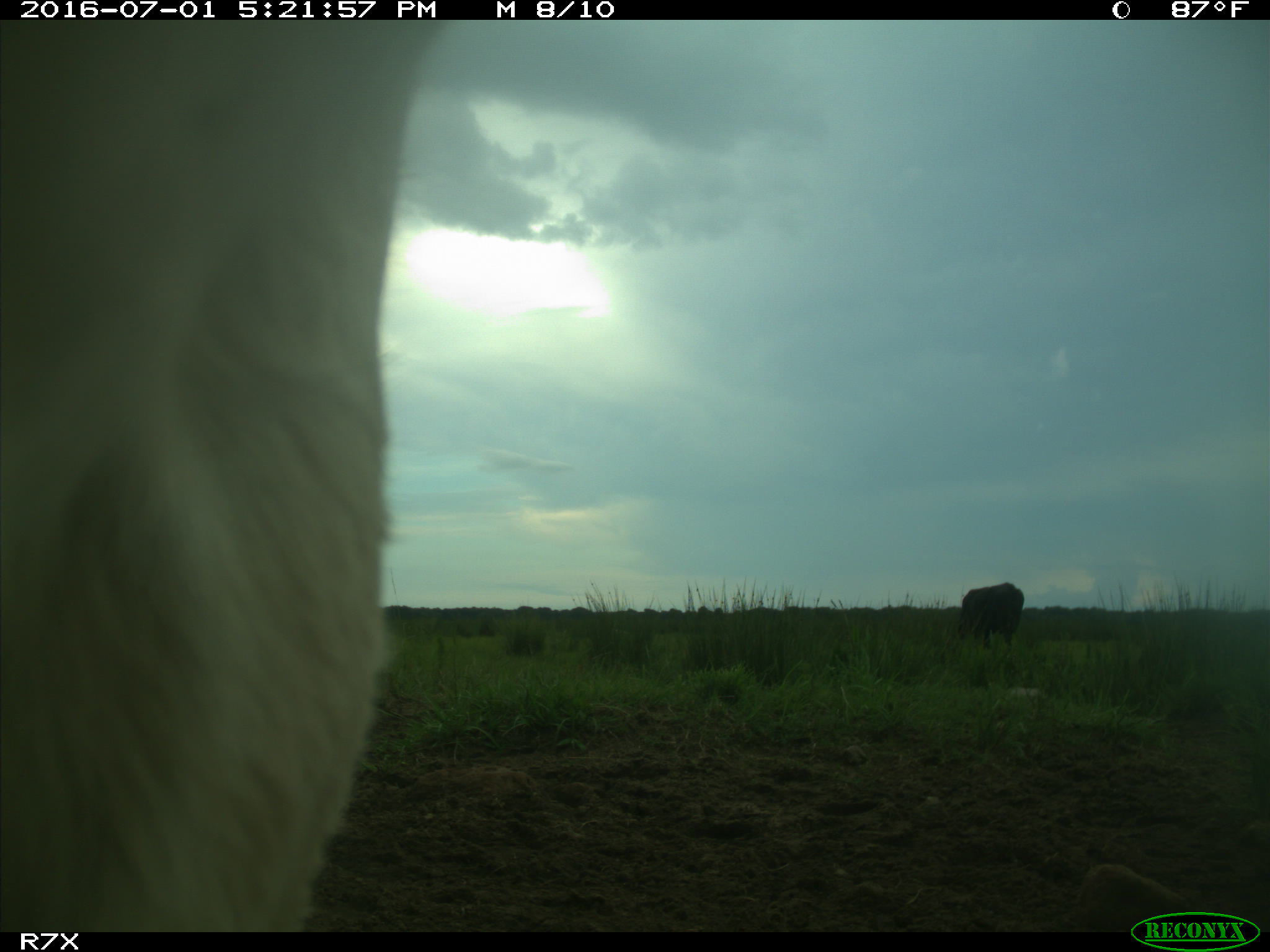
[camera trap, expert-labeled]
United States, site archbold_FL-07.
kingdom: Animalia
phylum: Chordata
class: Mammalia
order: Artiodactyla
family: Bovidae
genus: Bos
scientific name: Bos taurus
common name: domestic cow